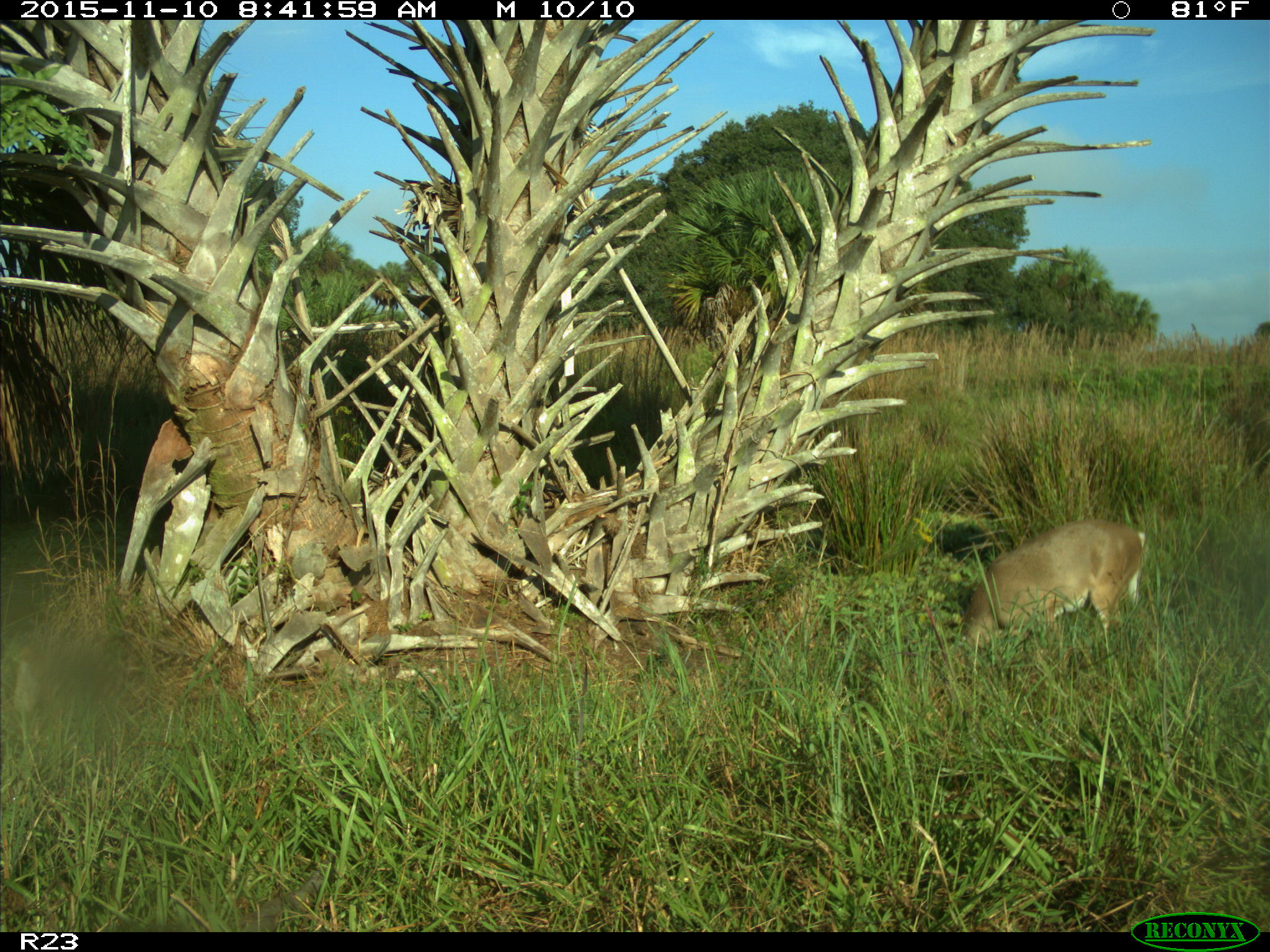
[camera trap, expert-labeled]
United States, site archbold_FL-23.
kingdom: Animalia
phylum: Chordata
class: Mammalia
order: Artiodactyla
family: Cervidae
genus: Odocoileus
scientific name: Odocoileus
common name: deer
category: unidentified deer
Unidentified deer (deer) (Odocoileus).